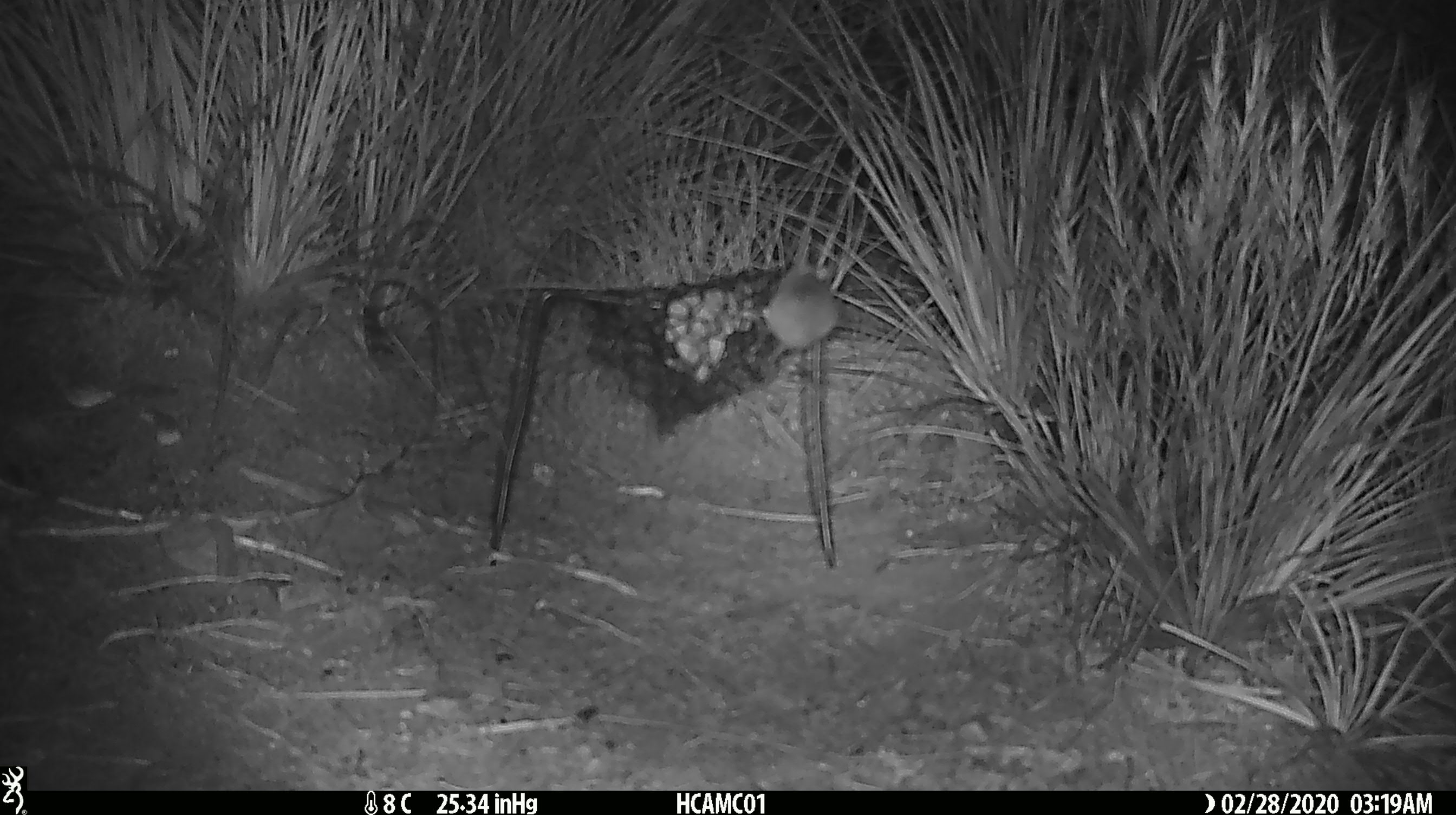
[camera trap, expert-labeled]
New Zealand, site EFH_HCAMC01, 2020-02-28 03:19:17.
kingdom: Animalia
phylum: Chordata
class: Mammalia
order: Rodentia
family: Muridae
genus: Mus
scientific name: Mus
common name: mouse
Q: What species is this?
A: Mouse (Mus).